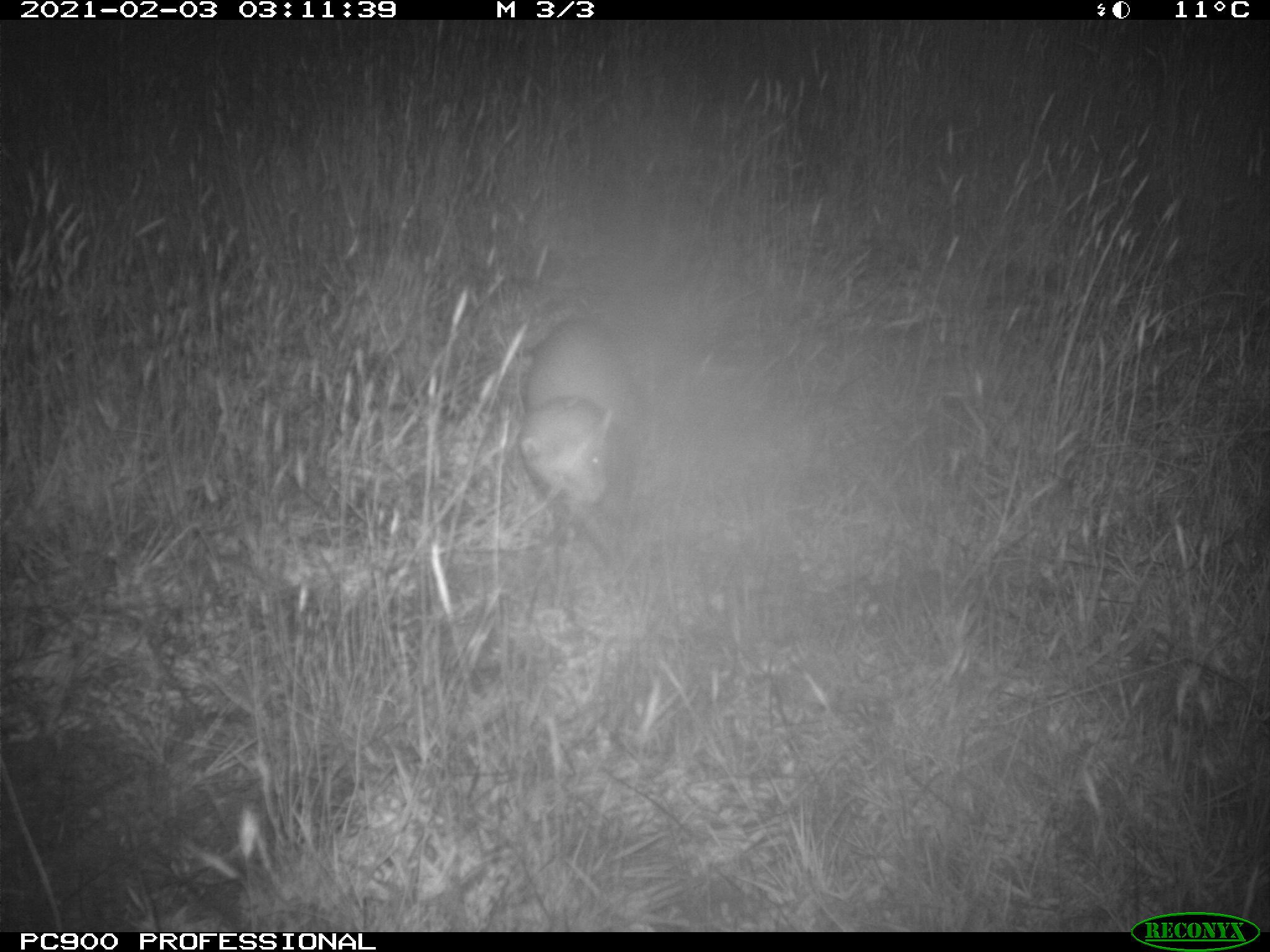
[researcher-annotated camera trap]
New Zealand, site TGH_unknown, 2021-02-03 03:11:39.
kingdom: Animalia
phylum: Chordata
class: Mammalia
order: Carnivora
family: Mustelidae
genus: Mustela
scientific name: Mustela furo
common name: ferret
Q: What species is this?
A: Ferret (Mustela furo).